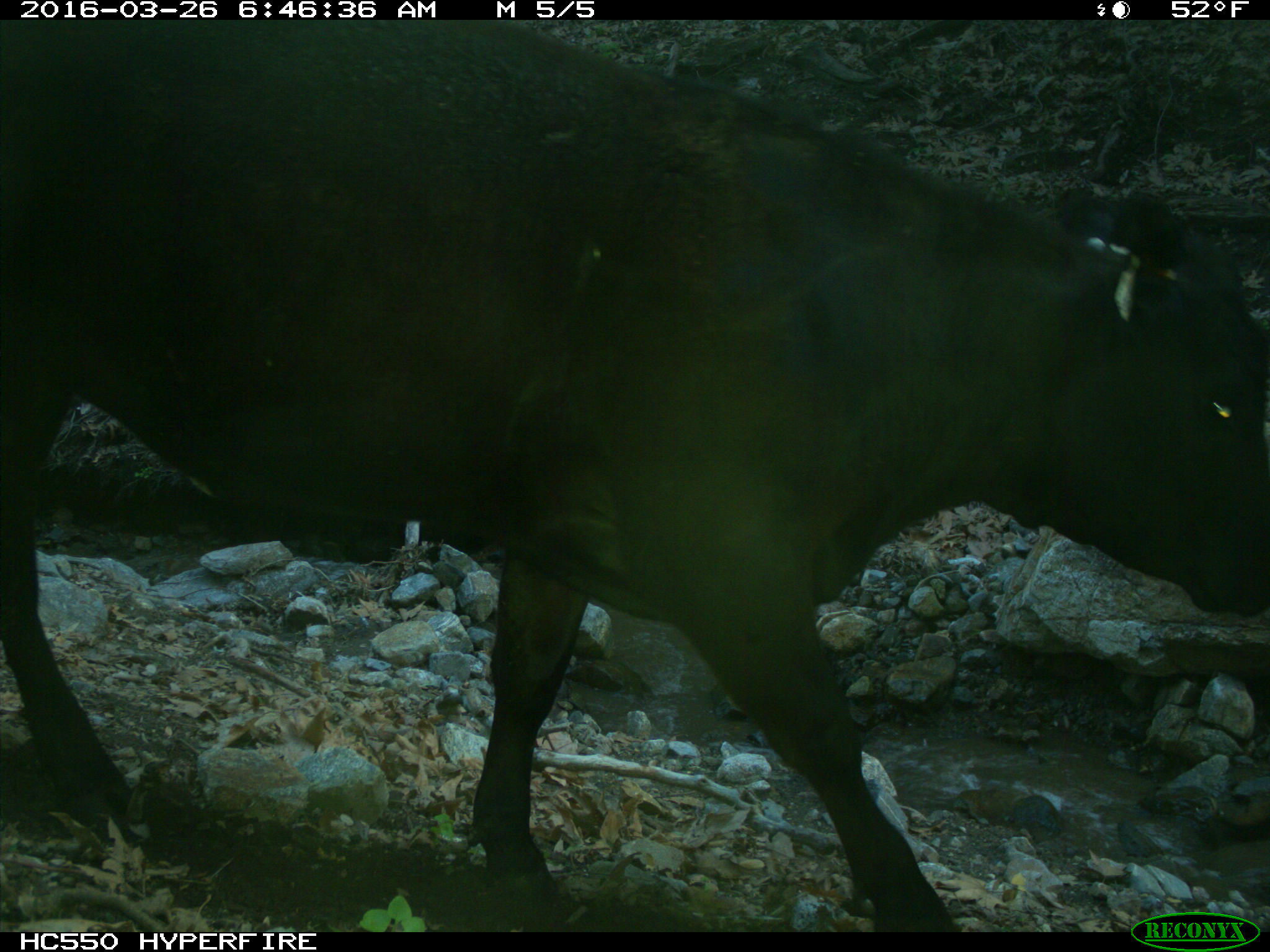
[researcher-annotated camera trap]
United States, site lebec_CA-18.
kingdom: Animalia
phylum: Chordata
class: Mammalia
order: Artiodactyla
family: Bovidae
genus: Bos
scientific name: Bos taurus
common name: domestic cow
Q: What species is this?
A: Bos taurus (domestic cow).